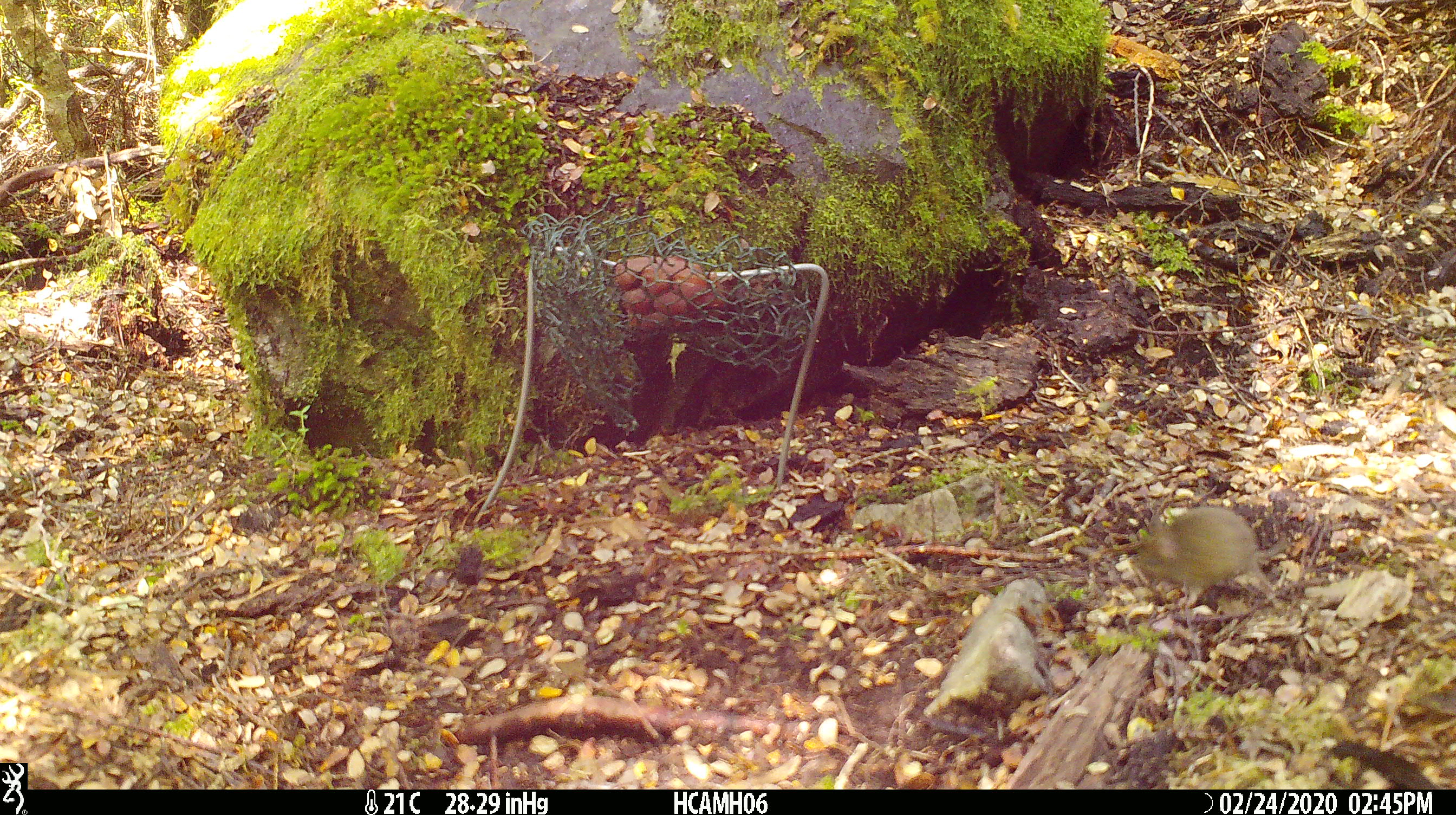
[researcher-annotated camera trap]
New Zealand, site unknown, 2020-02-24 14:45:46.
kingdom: Animalia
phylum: Chordata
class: Mammalia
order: Rodentia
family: Muridae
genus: Mus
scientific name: Mus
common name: mouse